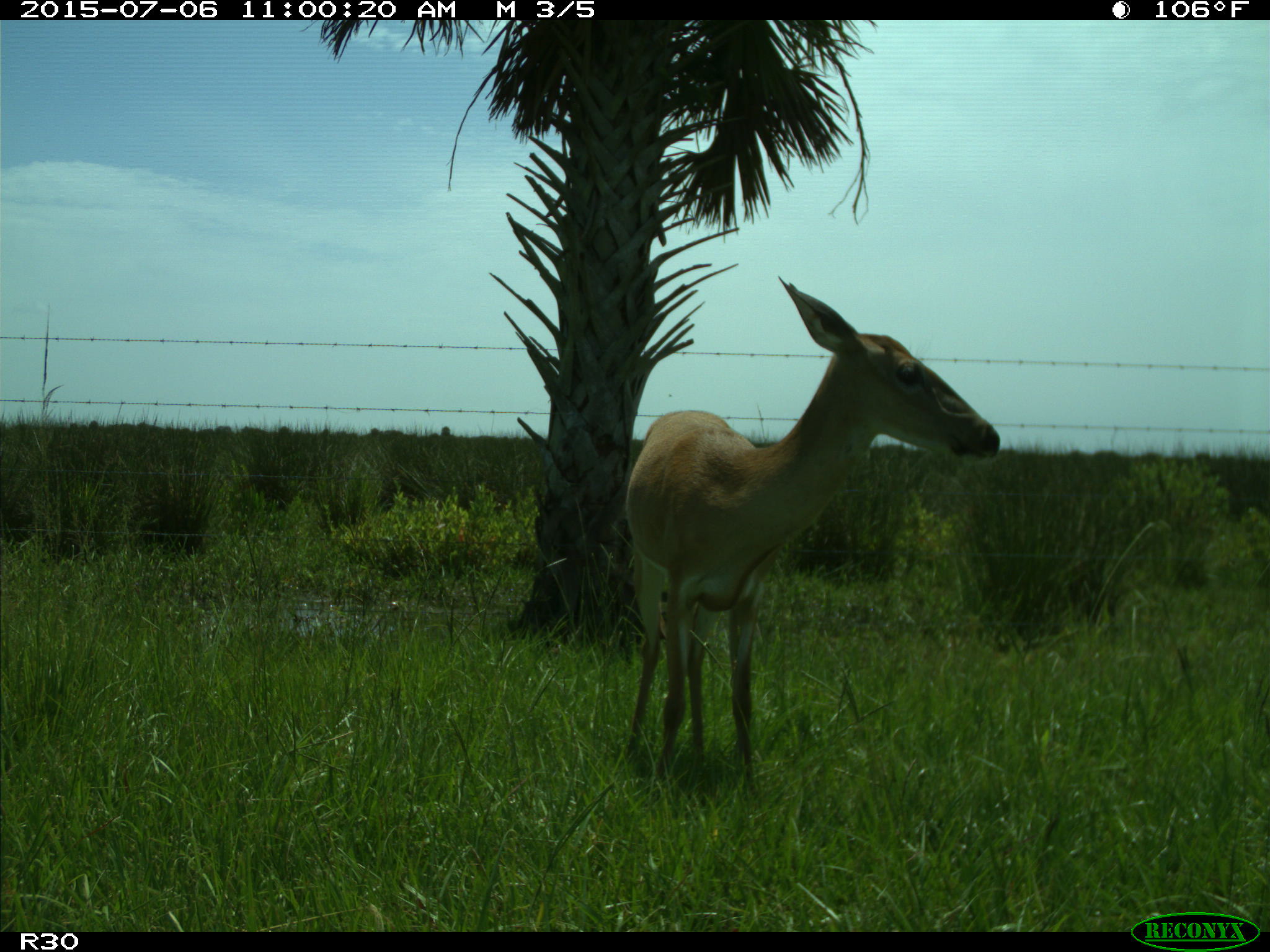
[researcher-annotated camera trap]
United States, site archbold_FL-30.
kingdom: Animalia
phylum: Chordata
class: Mammalia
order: Artiodactyla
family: Cervidae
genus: Odocoileus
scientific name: Odocoileus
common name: deer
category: unidentified deer